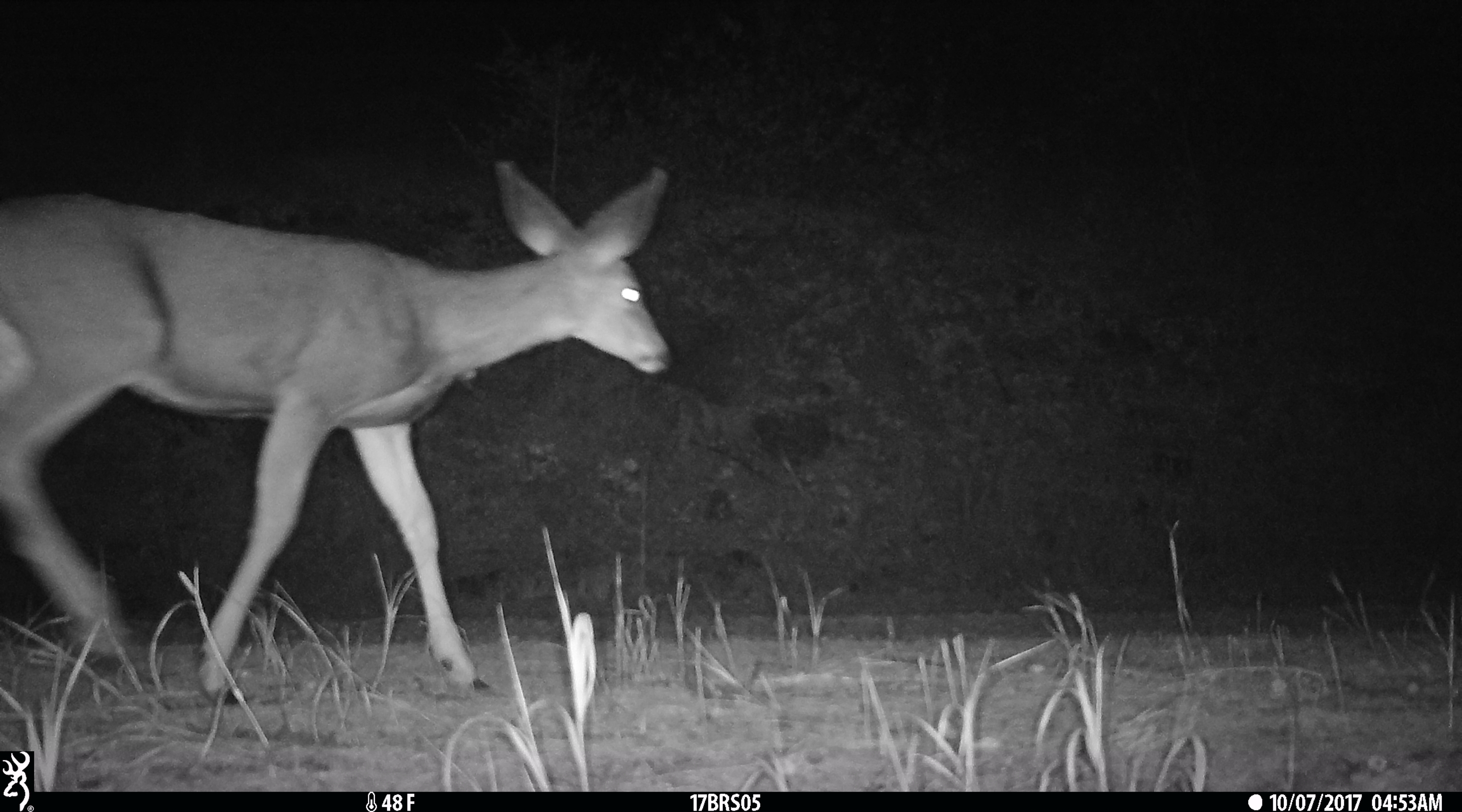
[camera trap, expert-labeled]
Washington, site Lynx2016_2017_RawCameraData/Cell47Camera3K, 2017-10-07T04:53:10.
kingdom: Animalia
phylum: Chordata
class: Mammalia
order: Artiodactyla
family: Cervidae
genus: Odocoileus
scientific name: Odocoileus hemionus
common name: mule deer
Odocoileus hemionus (mule deer). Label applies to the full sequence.